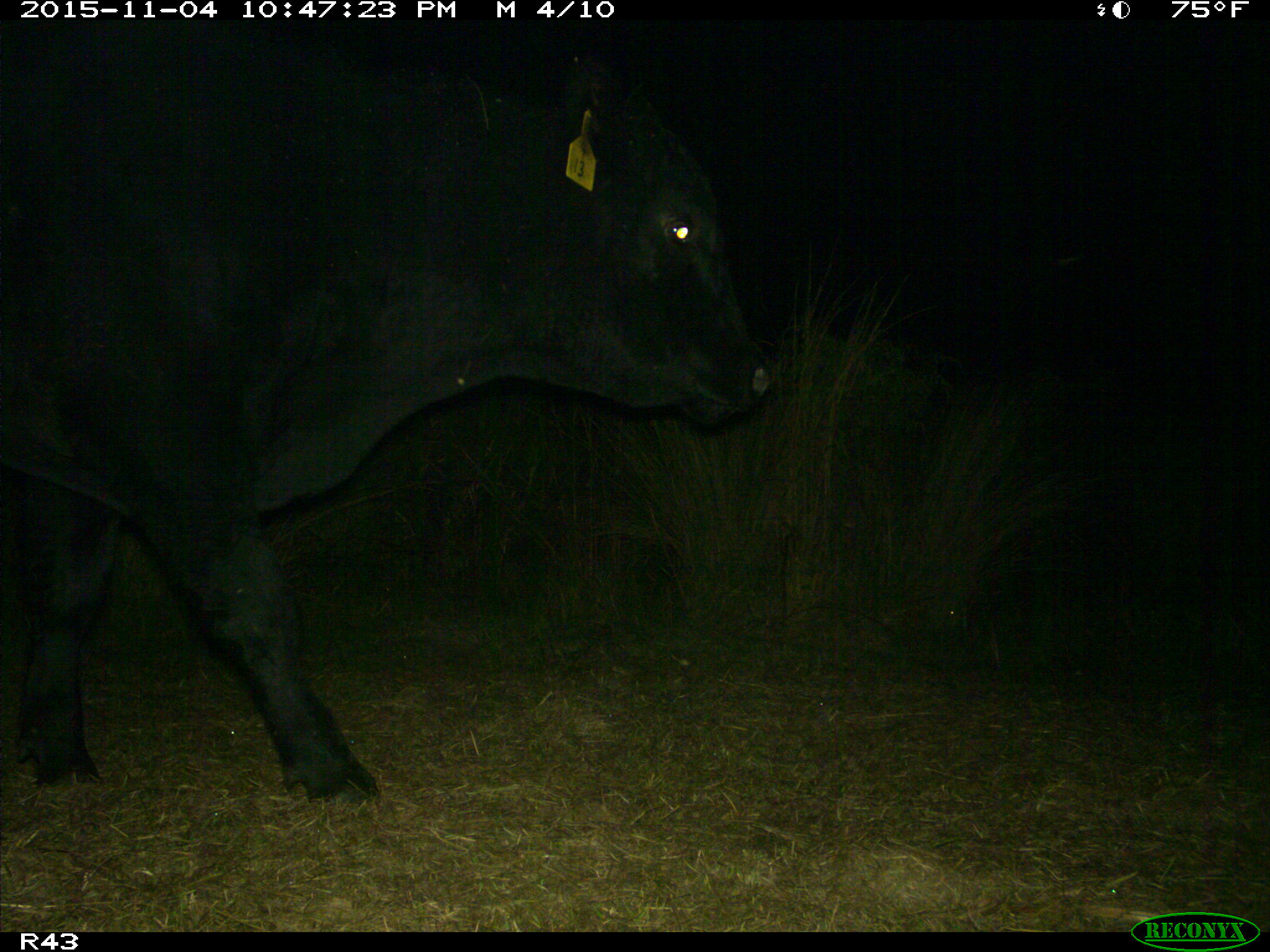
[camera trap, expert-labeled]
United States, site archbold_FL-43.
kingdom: Animalia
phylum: Chordata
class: Mammalia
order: Artiodactyla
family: Bovidae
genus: Bos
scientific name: Bos taurus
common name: domestic cow